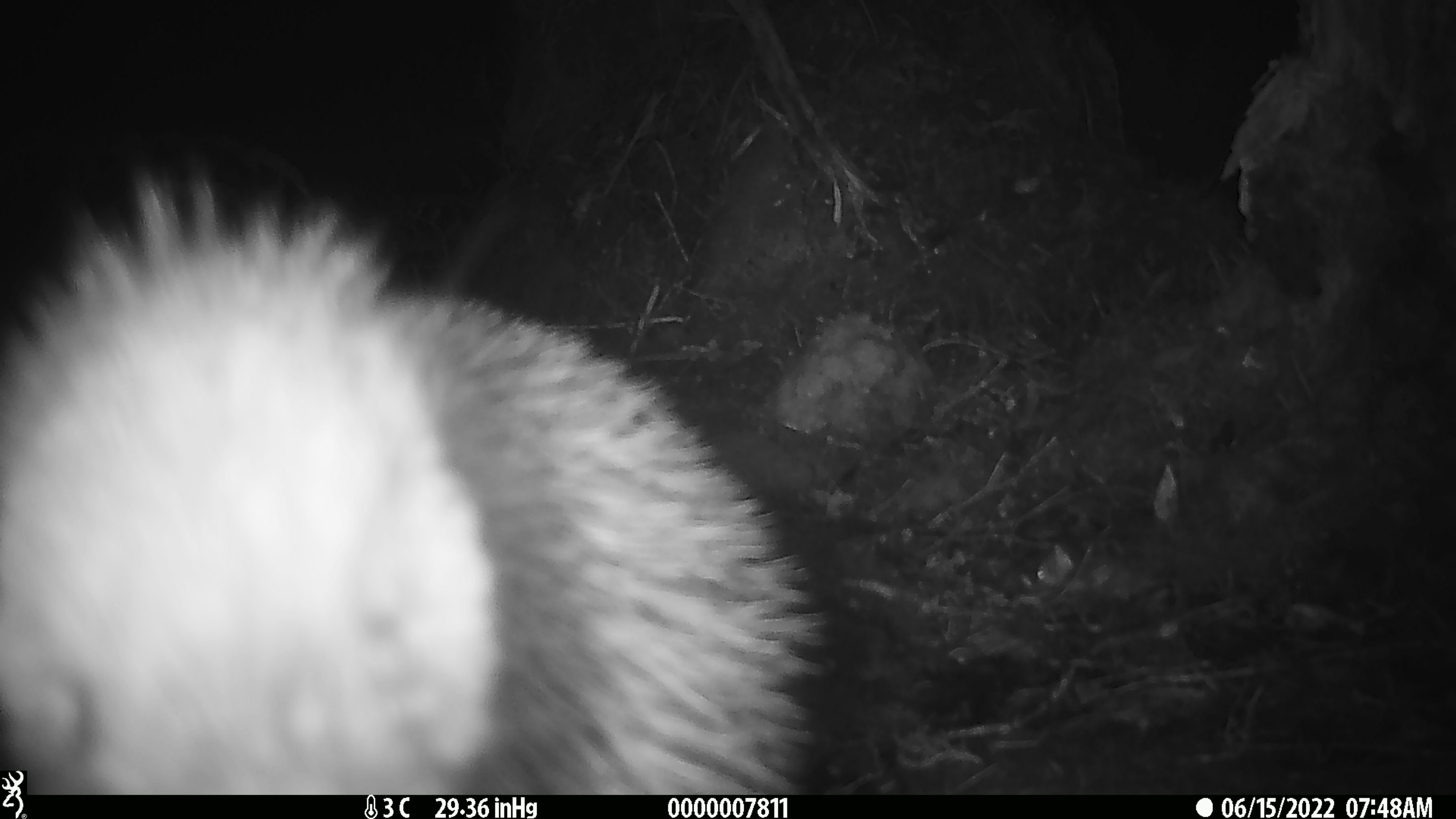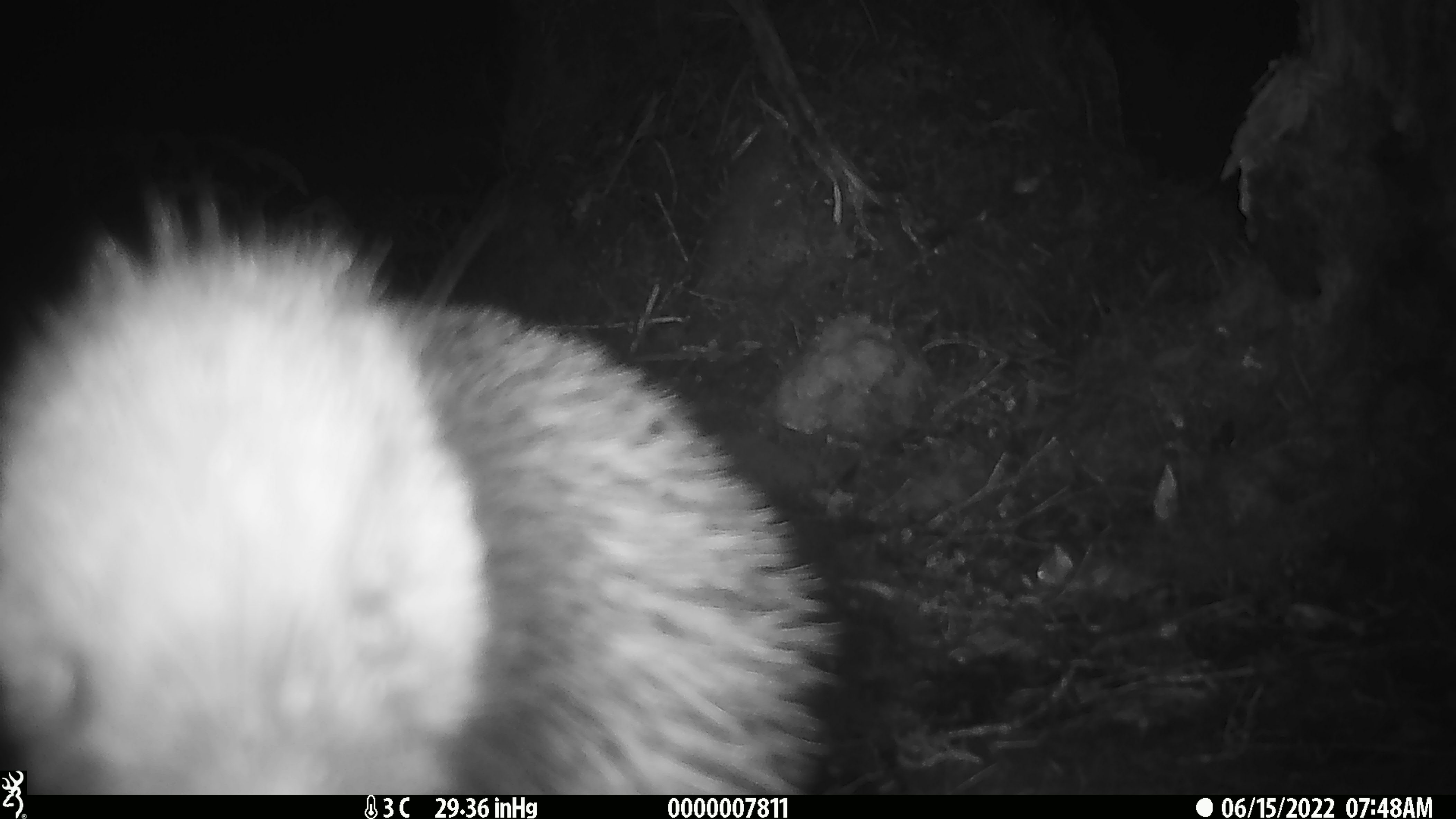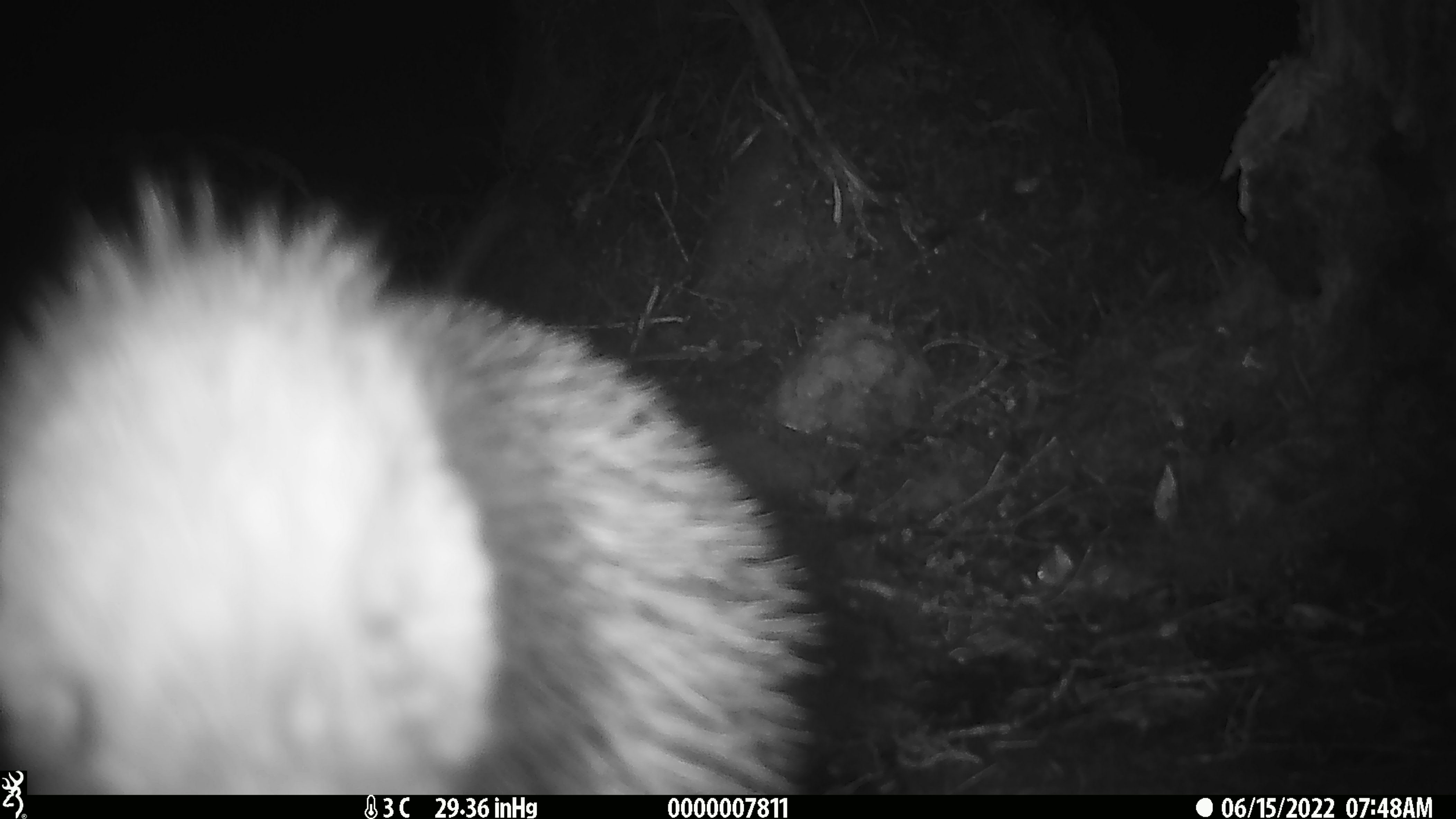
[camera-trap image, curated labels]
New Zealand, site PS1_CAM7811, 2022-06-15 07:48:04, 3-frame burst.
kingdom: Animalia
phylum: Chordata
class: Aves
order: Apterygiformes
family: Apterygidae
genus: Apteryx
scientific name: Apteryx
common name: kiwi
Kiwi (Apteryx).